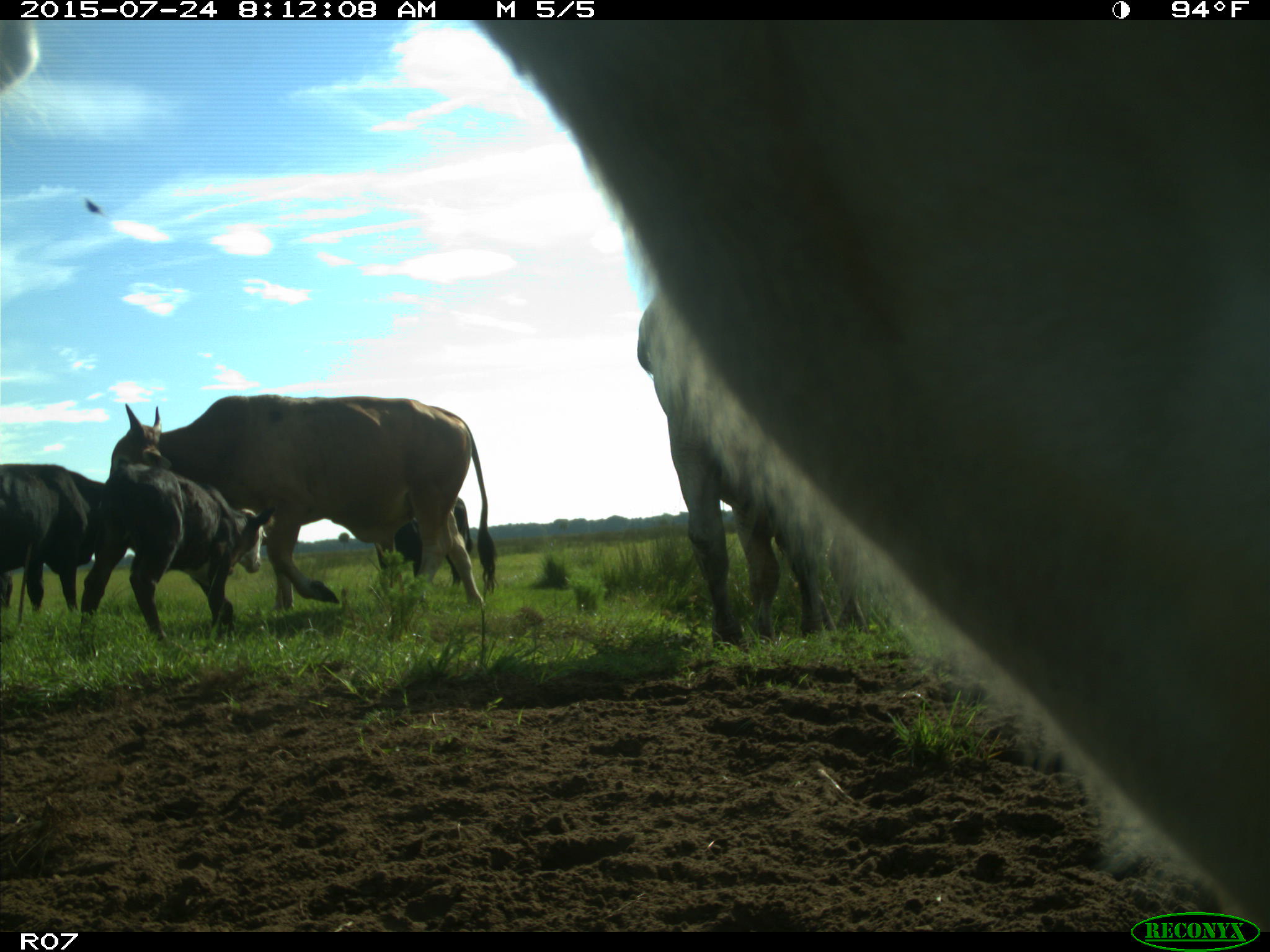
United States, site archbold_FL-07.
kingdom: Animalia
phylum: Chordata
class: Mammalia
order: Artiodactyla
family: Bovidae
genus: Bos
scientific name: Bos taurus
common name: domestic cow